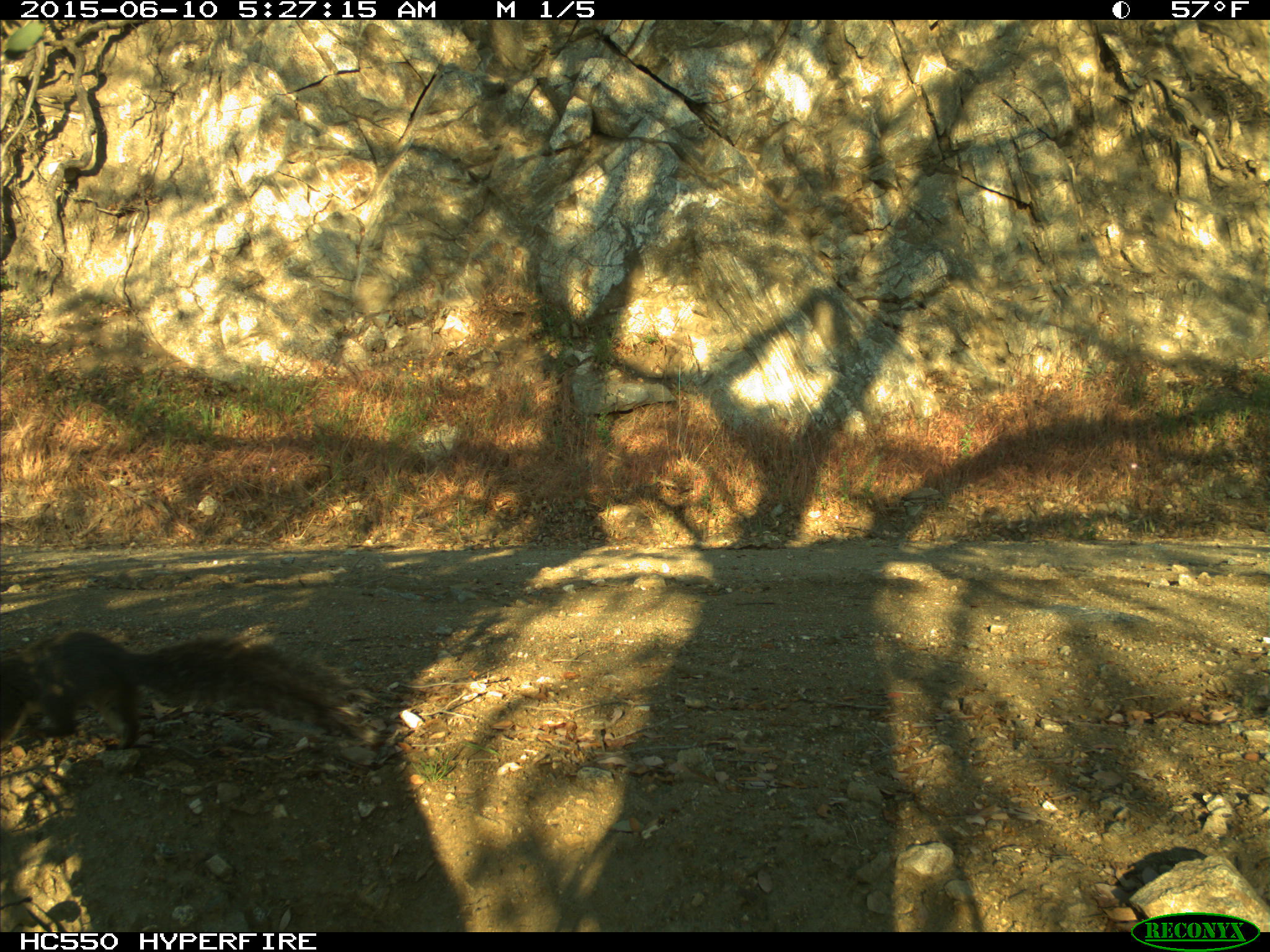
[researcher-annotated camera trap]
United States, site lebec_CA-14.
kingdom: Animalia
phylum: Chordata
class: Mammalia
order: Rodentia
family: Sciuridae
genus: Sciurus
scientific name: Sciurus carolinensis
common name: eastern gray squirrel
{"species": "Sciurus carolinensis (eastern gray squirrel)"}